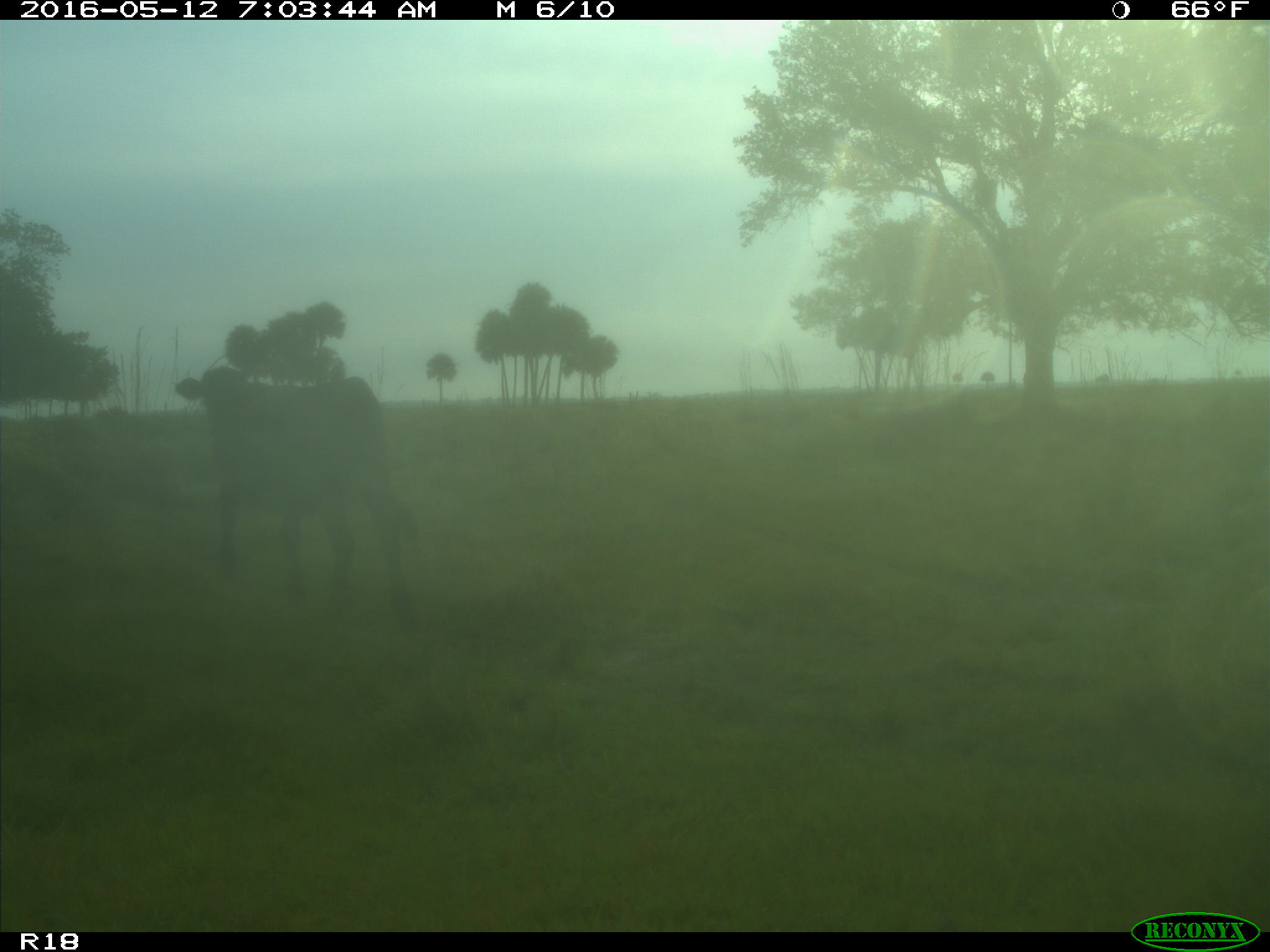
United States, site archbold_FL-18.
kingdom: Animalia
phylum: Chordata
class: Mammalia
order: Artiodactyla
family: Bovidae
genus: Bos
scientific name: Bos taurus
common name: domestic cow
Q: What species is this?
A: Bos taurus (domestic cow).